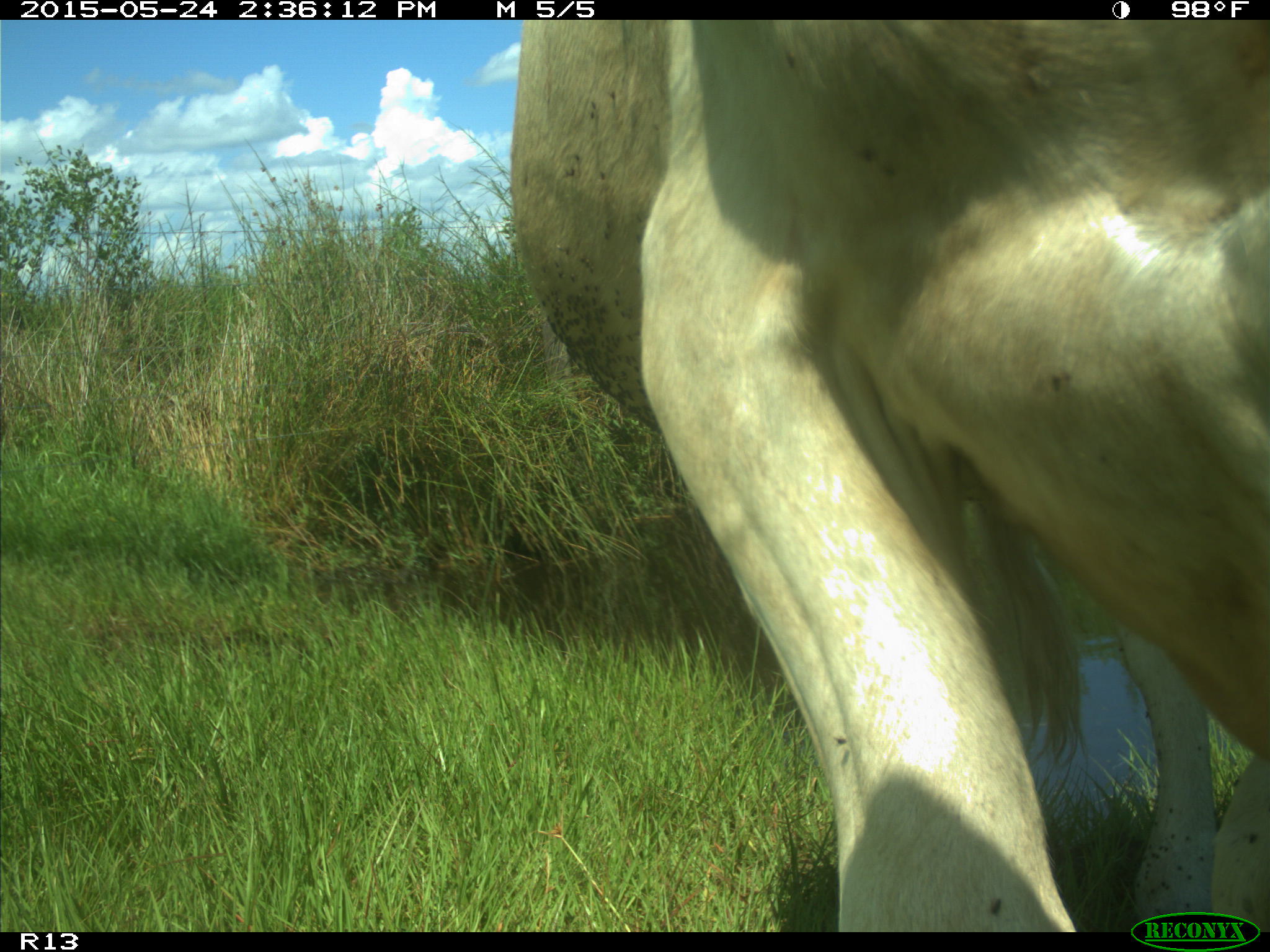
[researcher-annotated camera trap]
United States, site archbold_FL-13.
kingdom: Animalia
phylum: Chordata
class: Mammalia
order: Artiodactyla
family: Bovidae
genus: Bos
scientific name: Bos taurus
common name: domestic cow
Bos taurus (domestic cow).